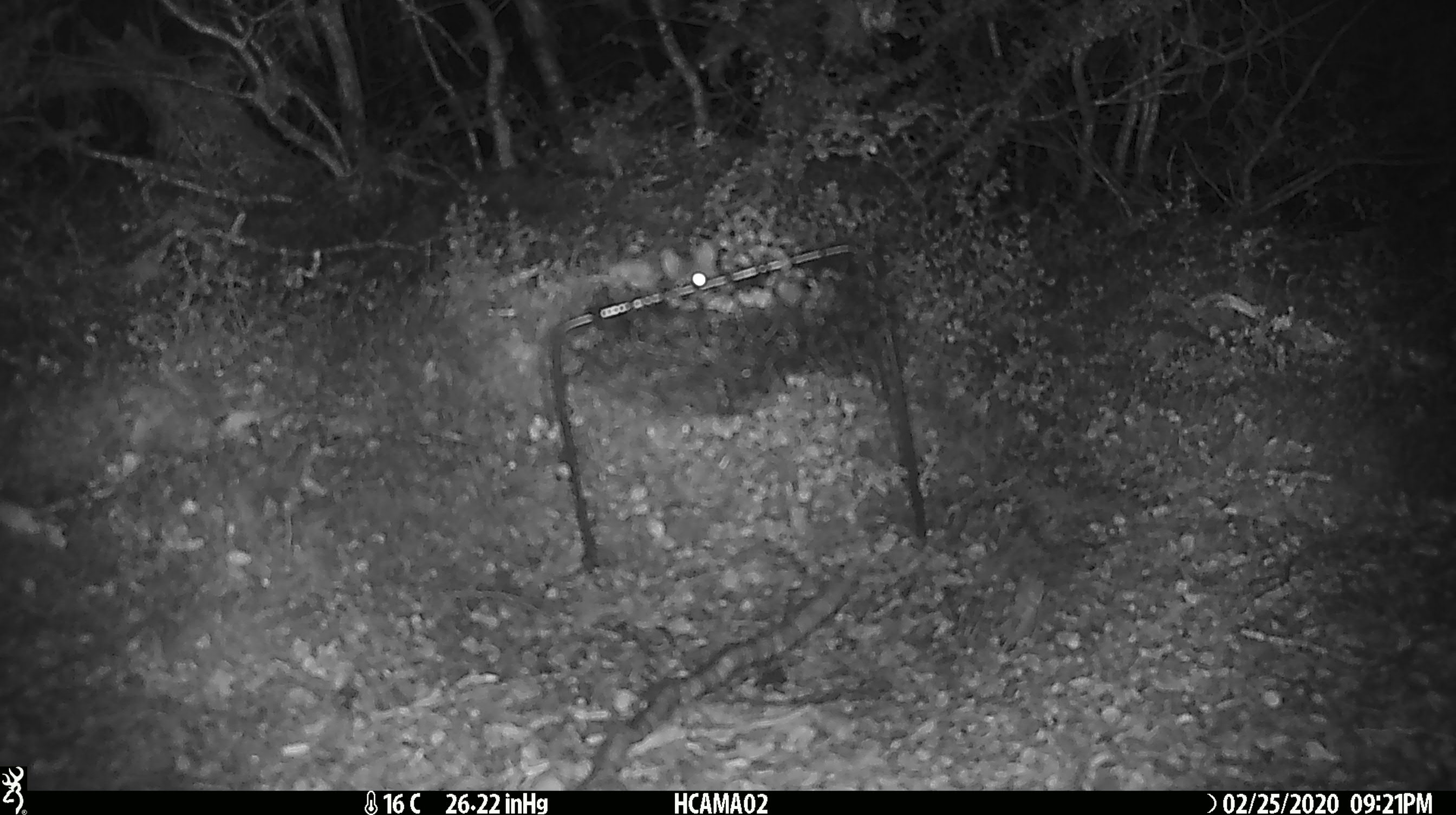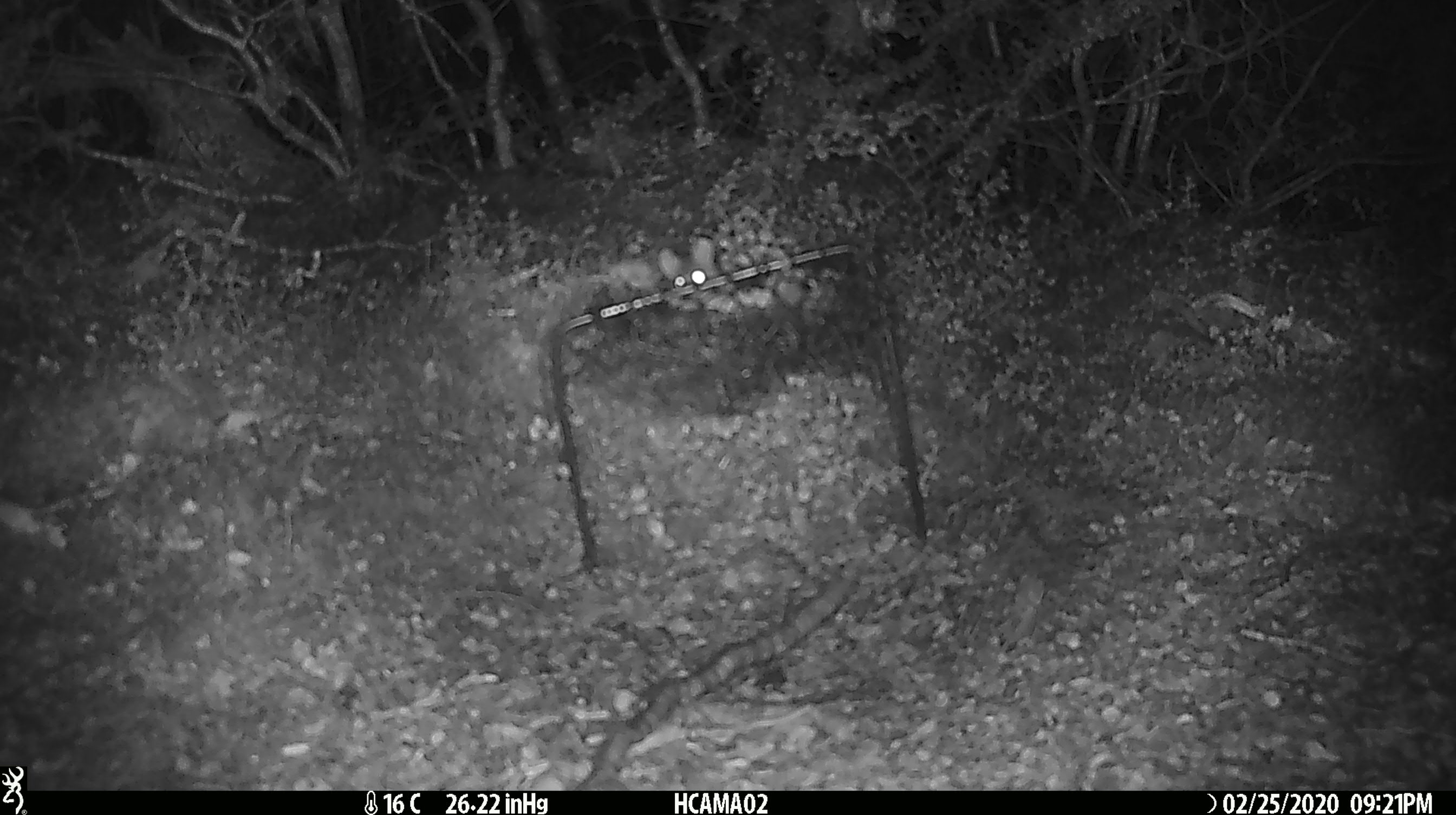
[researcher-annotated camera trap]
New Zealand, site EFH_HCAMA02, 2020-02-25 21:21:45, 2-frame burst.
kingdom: Animalia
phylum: Chordata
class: Mammalia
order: Rodentia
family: Muridae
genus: Mus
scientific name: Mus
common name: mouse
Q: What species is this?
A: Mouse (Mus).